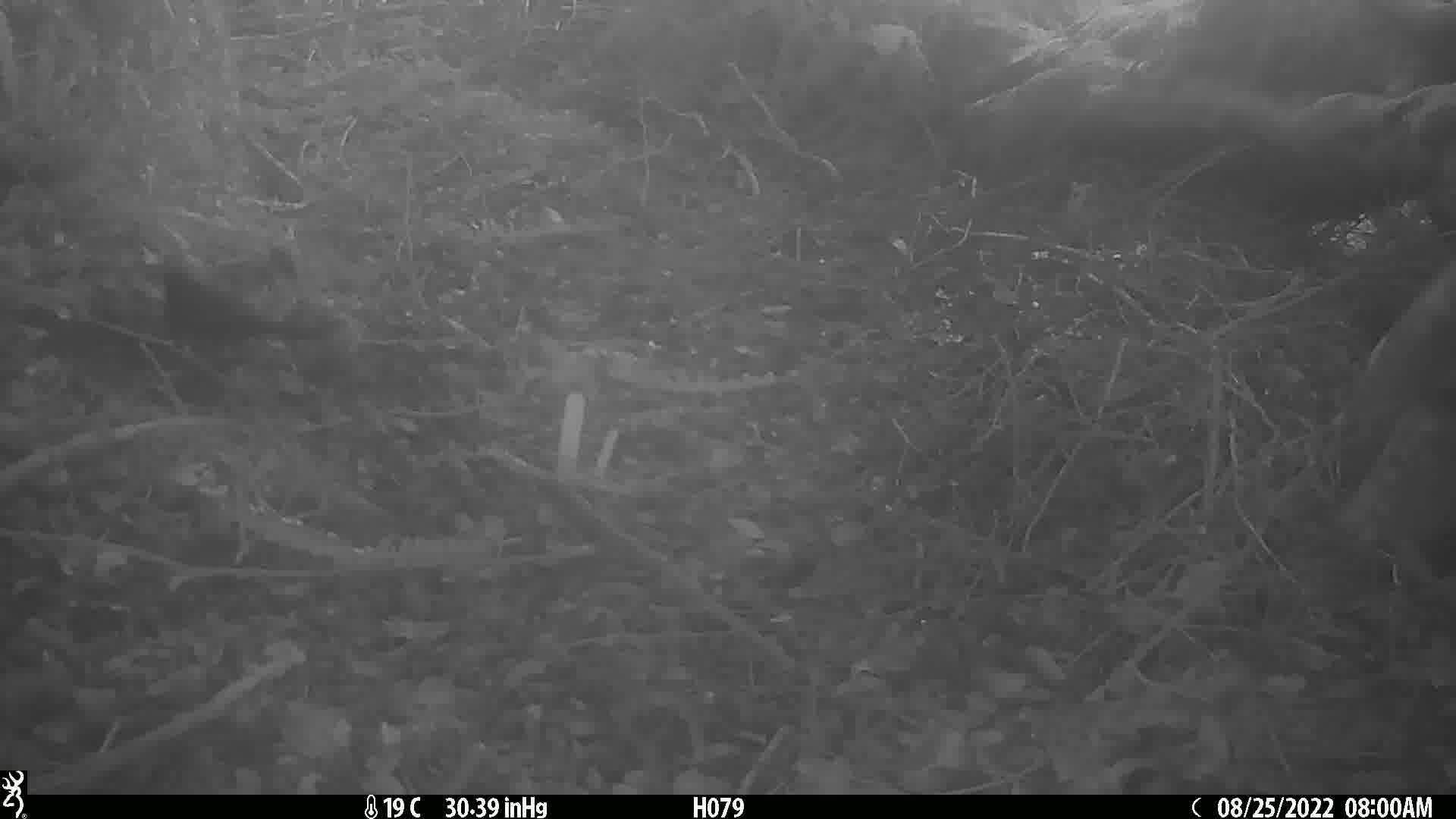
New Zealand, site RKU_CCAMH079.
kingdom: Animalia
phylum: Chordata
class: Aves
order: Passeriformes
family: Turdidae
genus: Turdus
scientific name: Turdus merula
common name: eurasian blackbird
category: blackbird